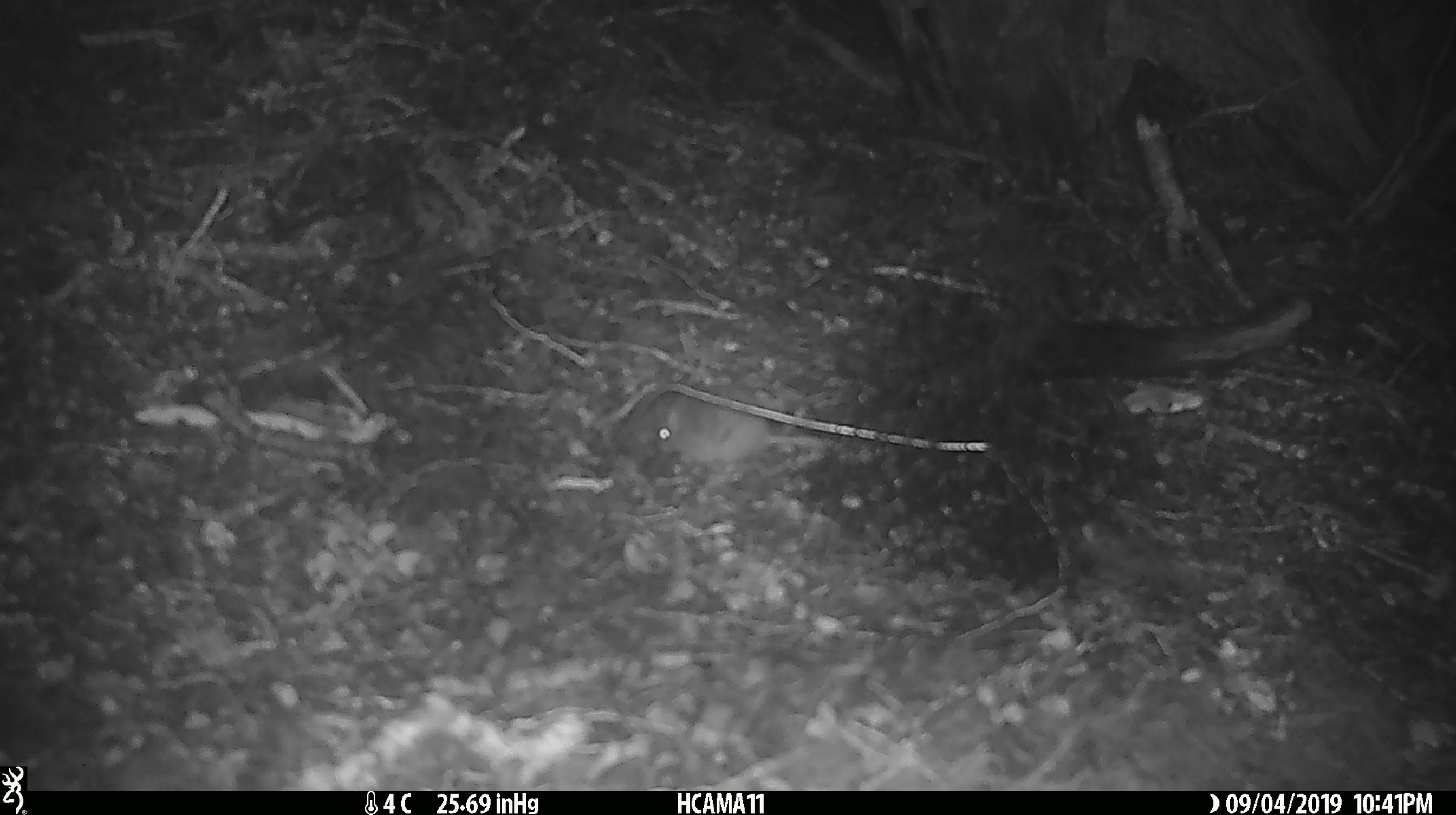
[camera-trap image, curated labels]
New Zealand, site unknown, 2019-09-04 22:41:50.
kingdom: Animalia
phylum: Chordata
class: Mammalia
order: Rodentia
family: Muridae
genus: Mus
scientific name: Mus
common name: mouse